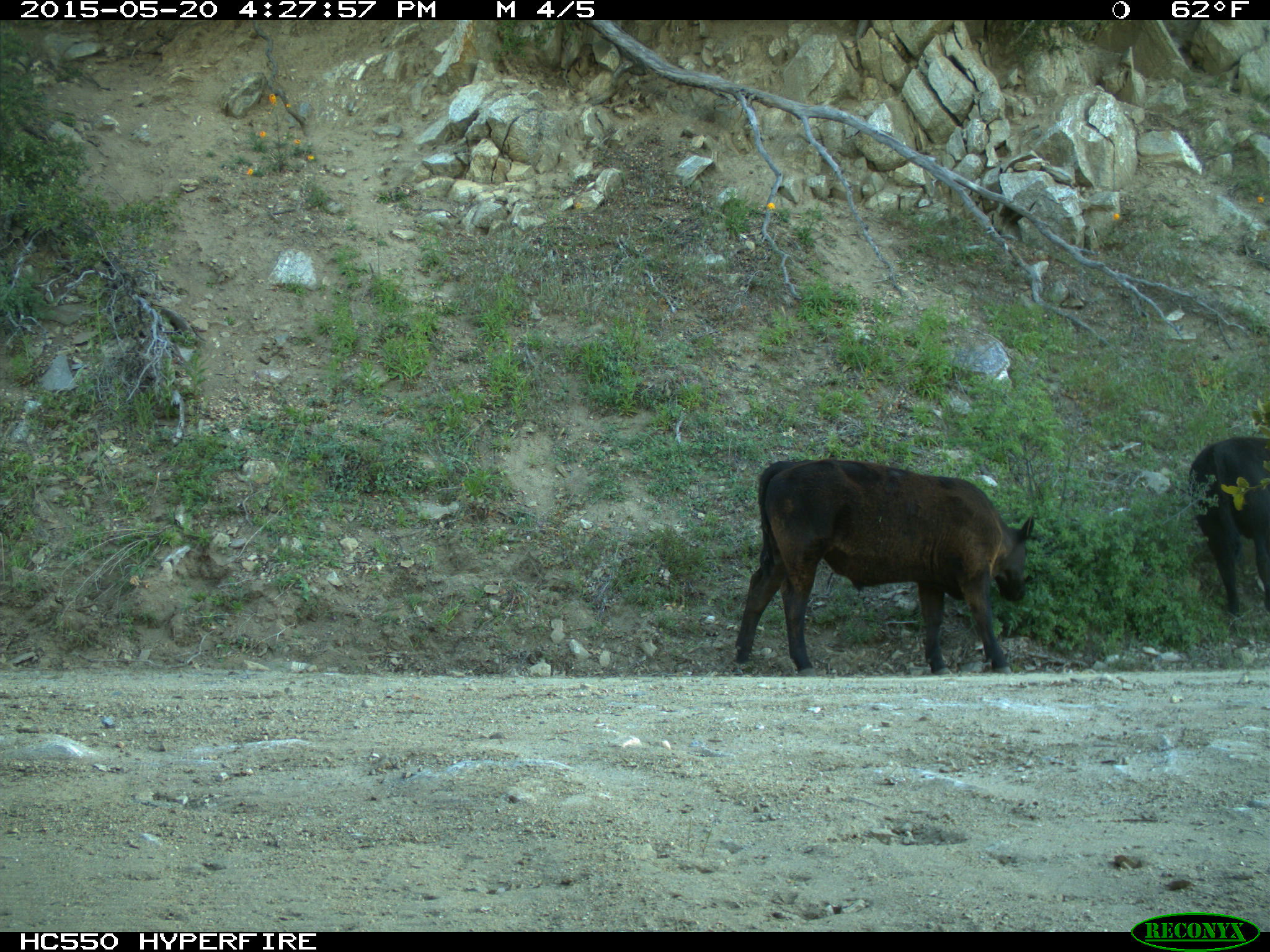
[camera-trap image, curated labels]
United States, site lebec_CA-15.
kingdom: Animalia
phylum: Chordata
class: Mammalia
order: Artiodactyla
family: Bovidae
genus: Bos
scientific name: Bos taurus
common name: domestic cow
Bos taurus (domestic cow).